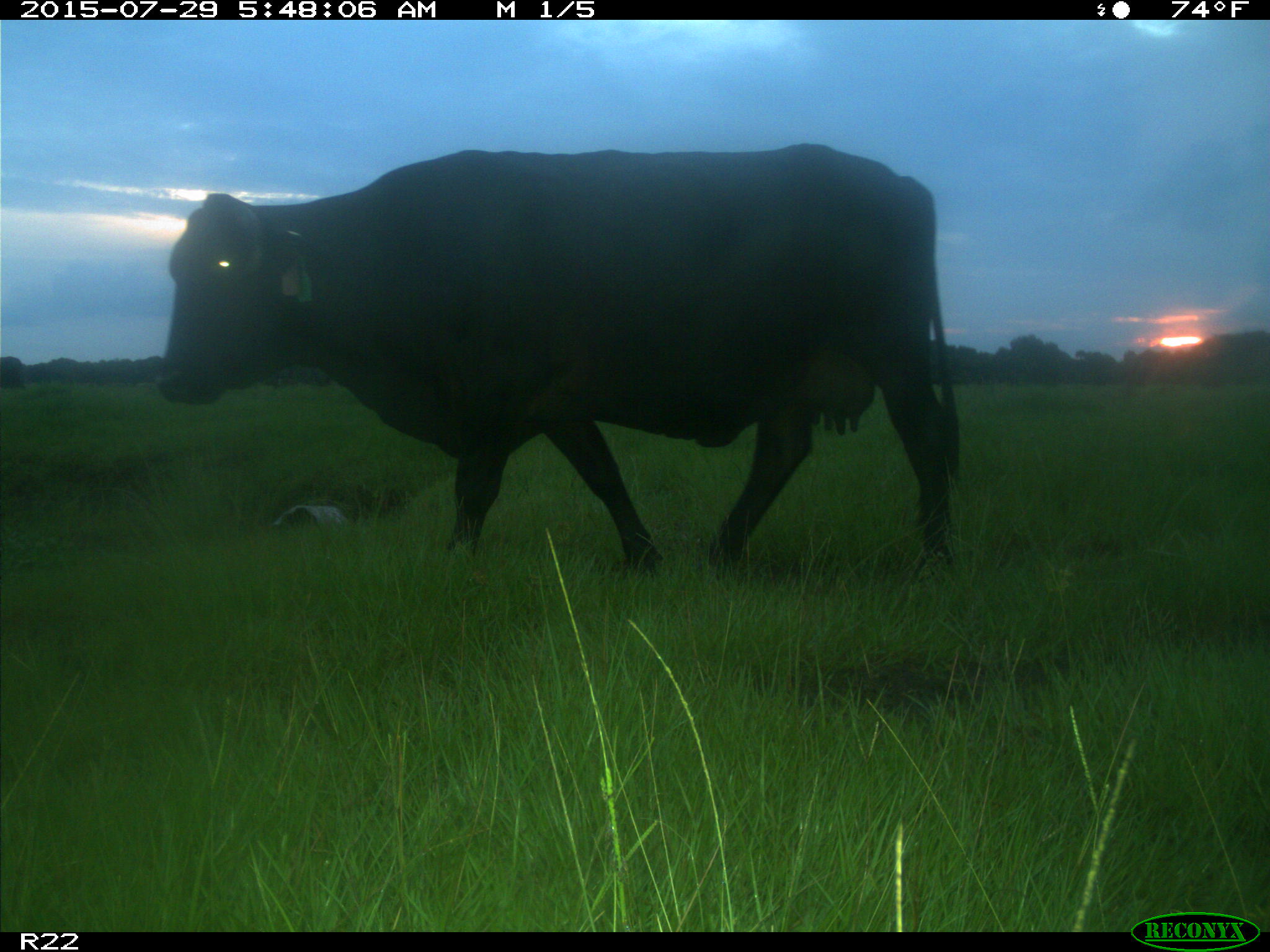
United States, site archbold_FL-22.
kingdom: Animalia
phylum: Chordata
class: Mammalia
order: Artiodactyla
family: Bovidae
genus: Bos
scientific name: Bos taurus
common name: domestic cow